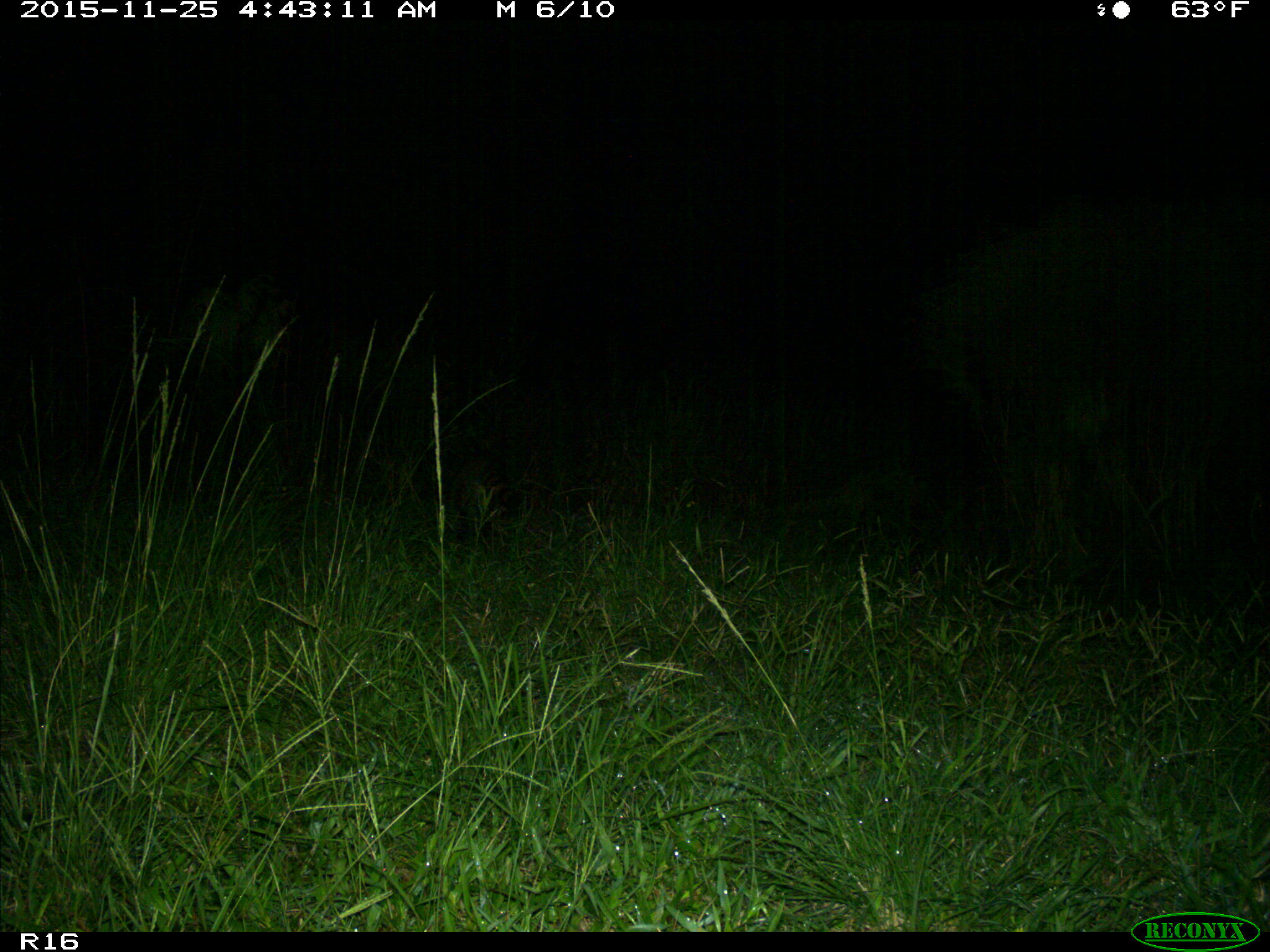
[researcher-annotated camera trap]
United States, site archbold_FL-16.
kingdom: Animalia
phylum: Chordata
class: Mammalia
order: Carnivora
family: Procyonidae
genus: Procyon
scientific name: Procyon lotor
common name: common raccoon